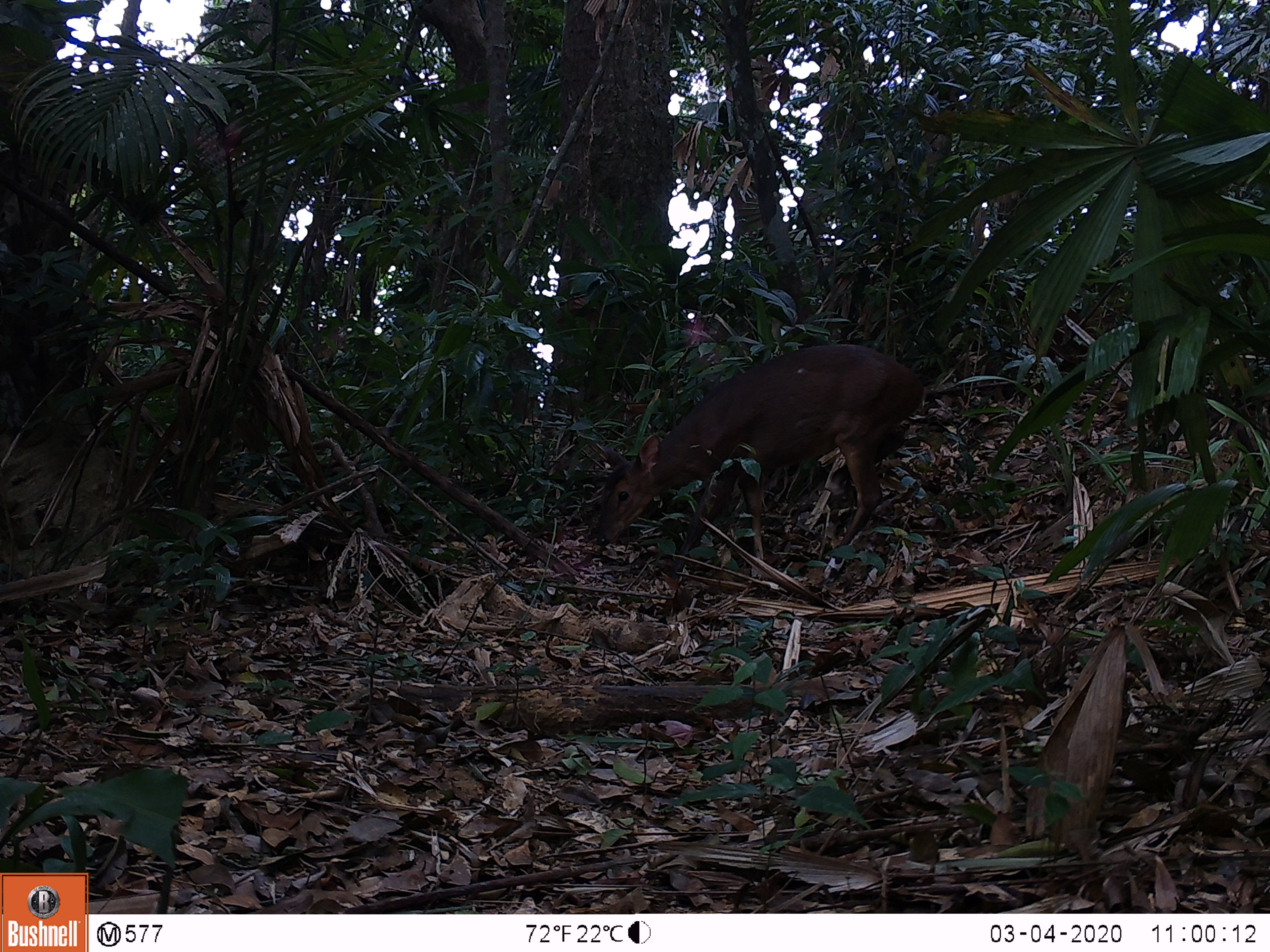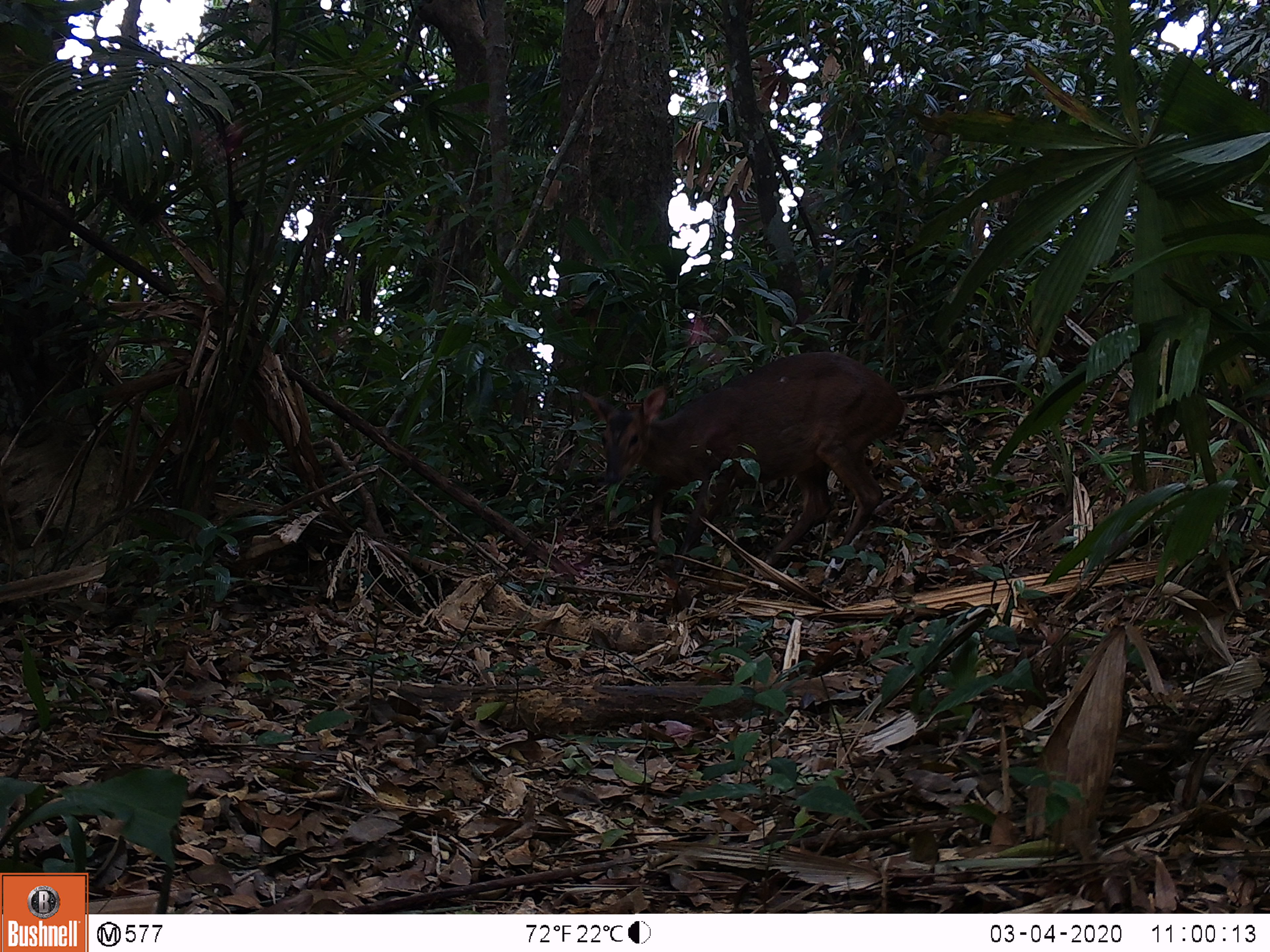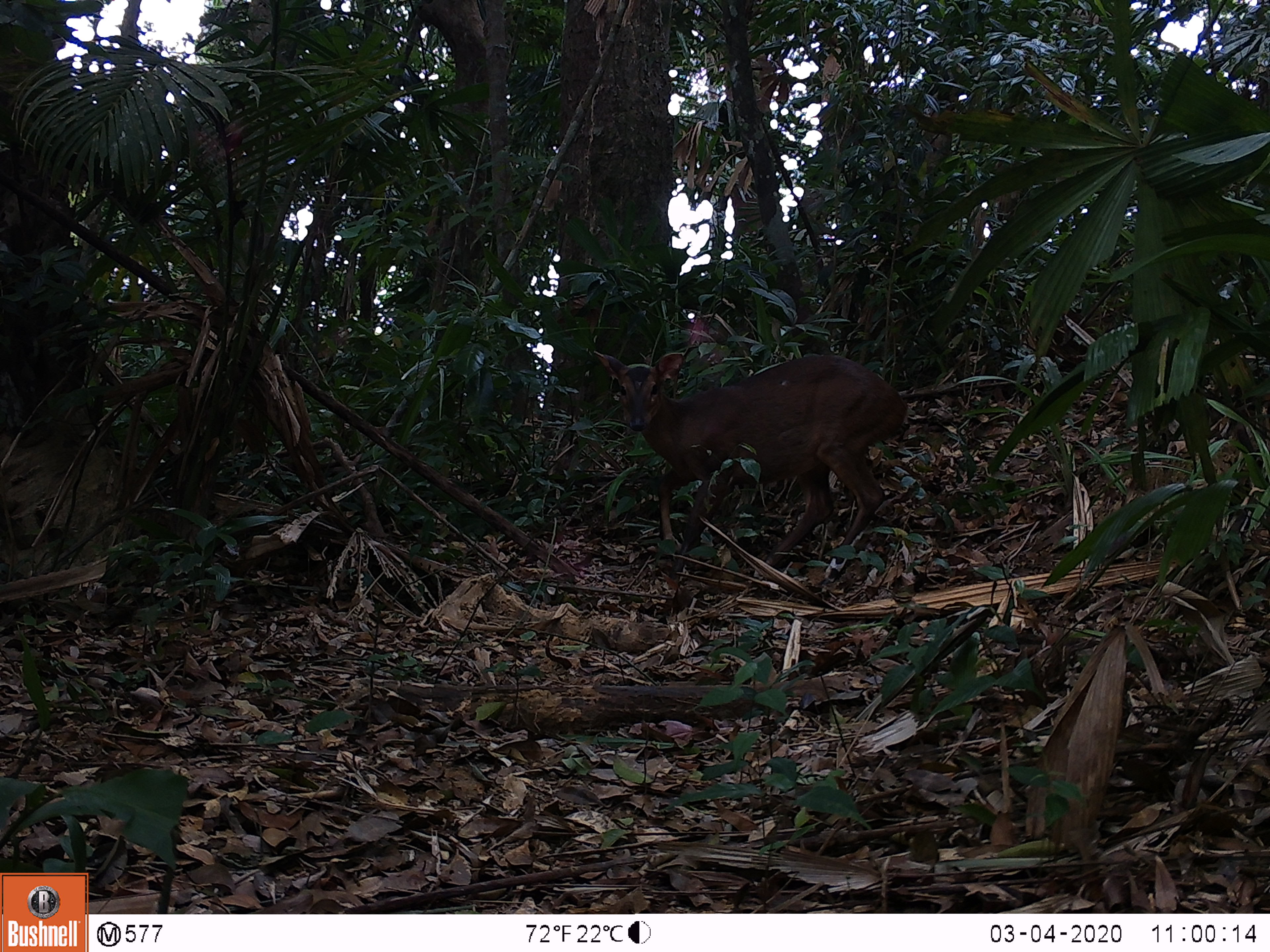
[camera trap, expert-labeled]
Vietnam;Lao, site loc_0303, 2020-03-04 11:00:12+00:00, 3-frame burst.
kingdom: Animalia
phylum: Chordata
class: Mammalia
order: Artiodactyla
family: Cervidae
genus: Muntiacus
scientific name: Muntiacus vuquangensis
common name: large-antlered muntjac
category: large antlered muntjac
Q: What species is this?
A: Large antlered muntjac (large-antlered muntjac) (Muntiacus vuquangensis).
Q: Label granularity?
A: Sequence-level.